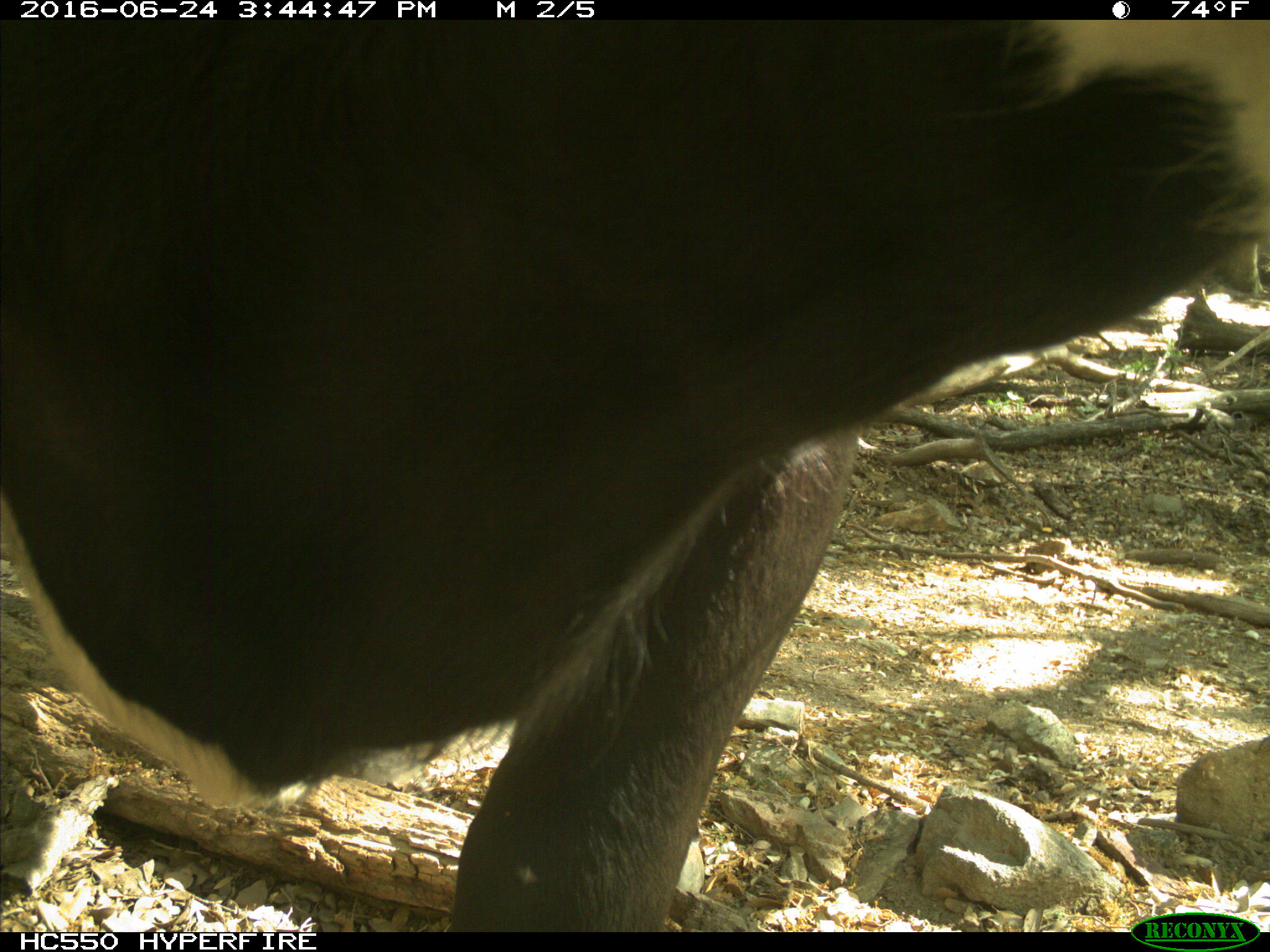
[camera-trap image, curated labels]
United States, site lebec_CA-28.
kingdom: Animalia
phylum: Chordata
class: Mammalia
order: Artiodactyla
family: Bovidae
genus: Bos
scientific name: Bos taurus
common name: domestic cow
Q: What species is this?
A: Bos taurus (domestic cow).